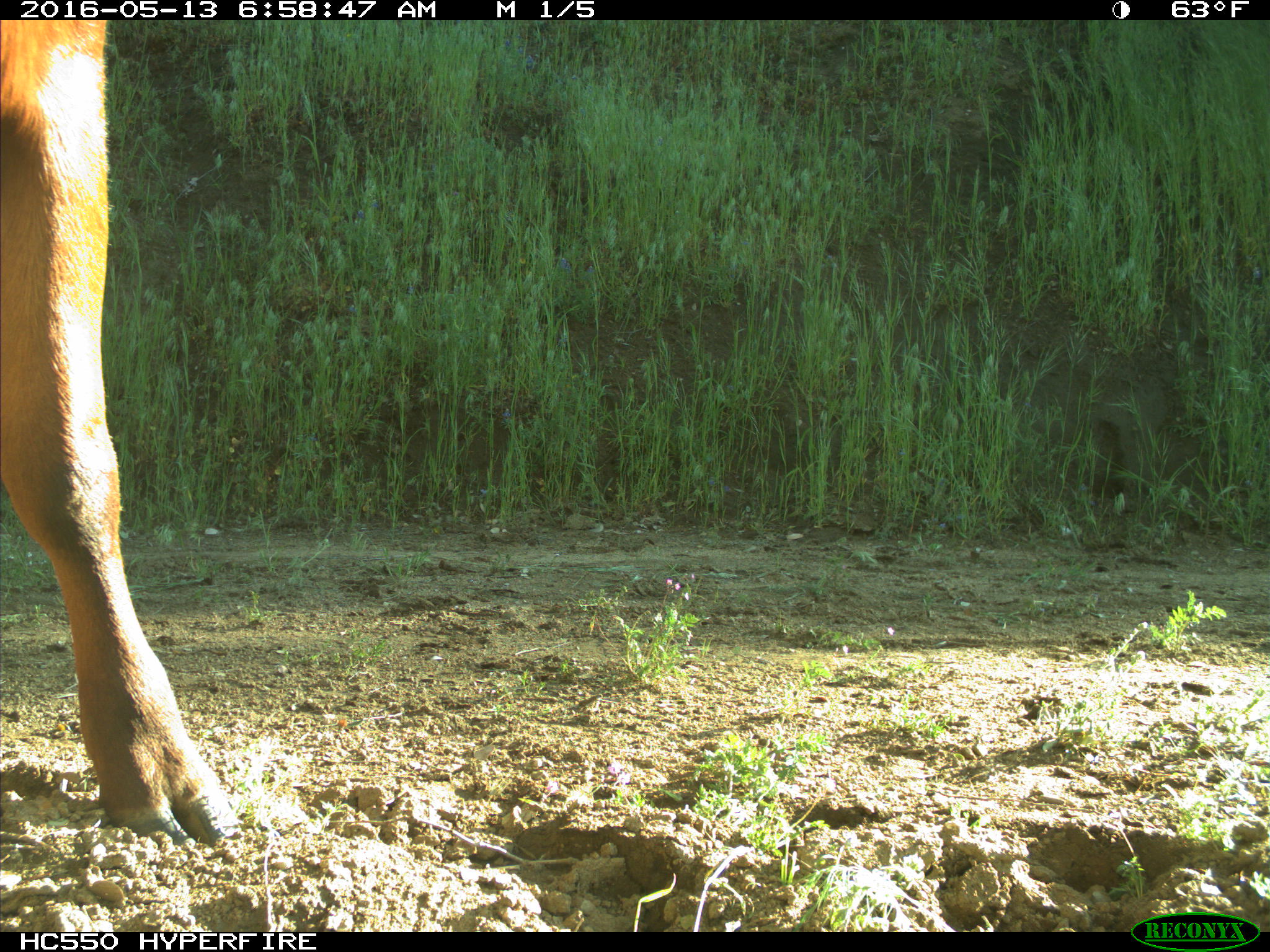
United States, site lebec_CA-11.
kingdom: Animalia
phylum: Chordata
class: Mammalia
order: Artiodactyla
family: Bovidae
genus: Bos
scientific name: Bos taurus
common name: domestic cow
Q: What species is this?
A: Bos taurus (domestic cow).